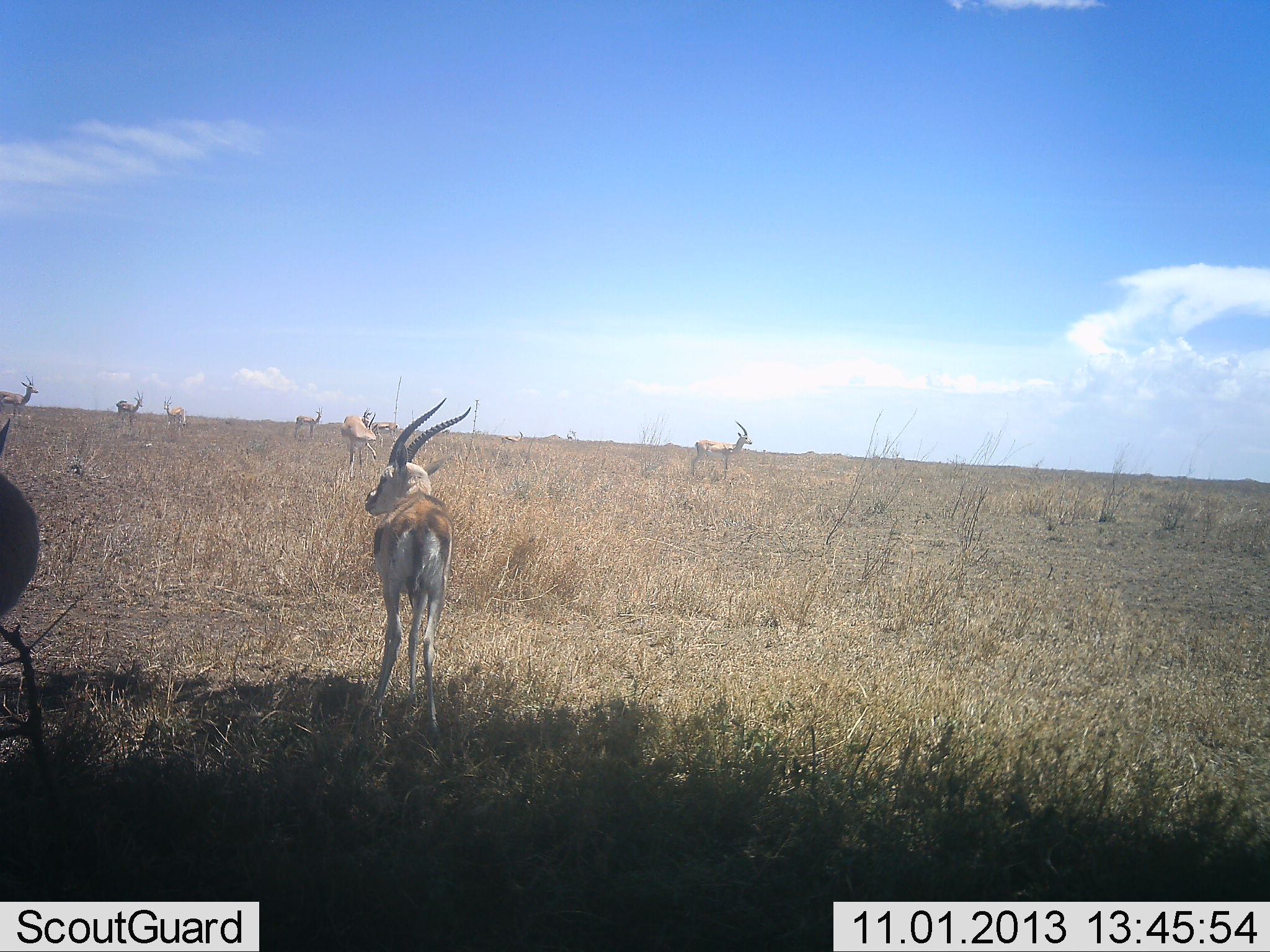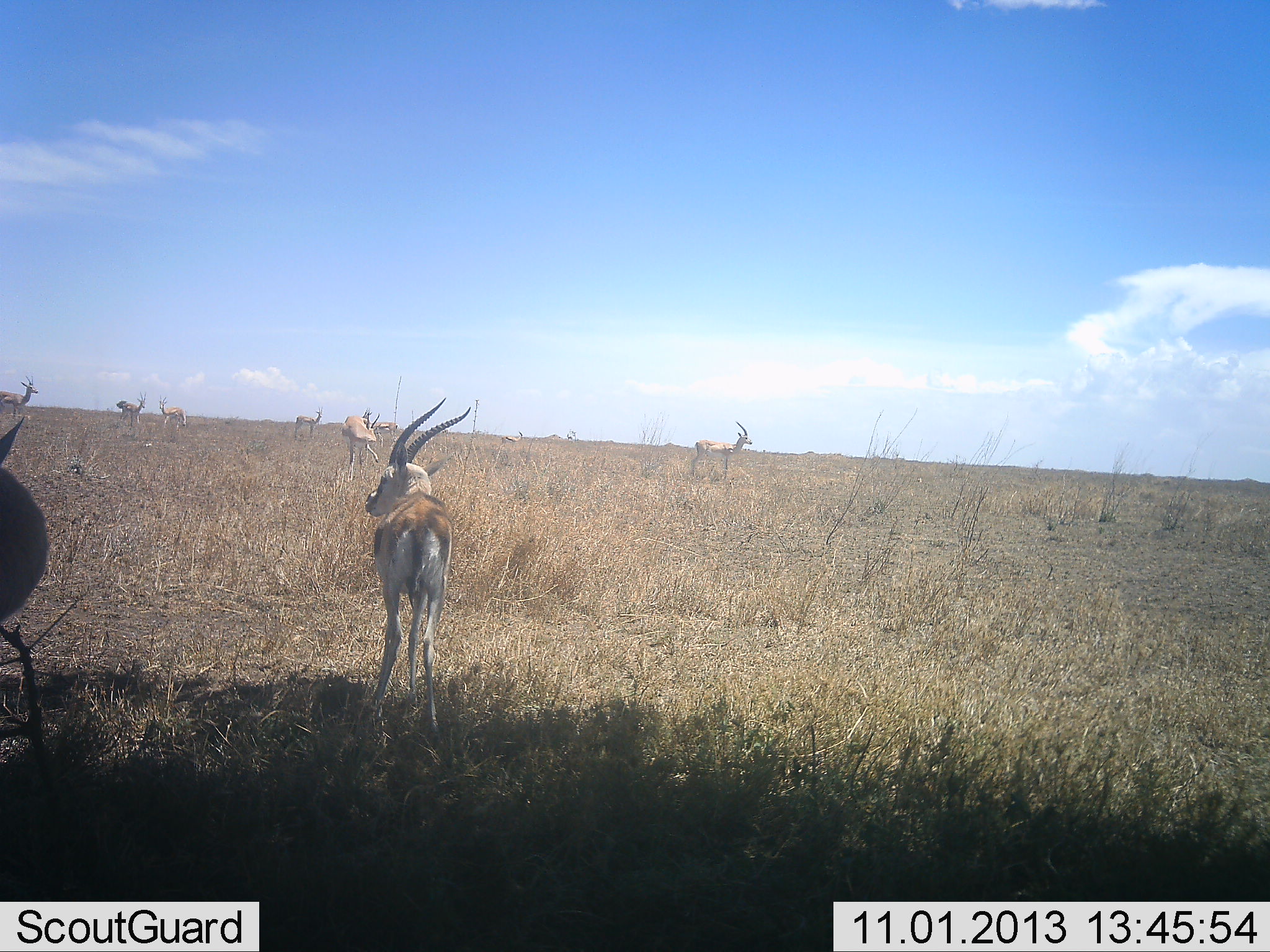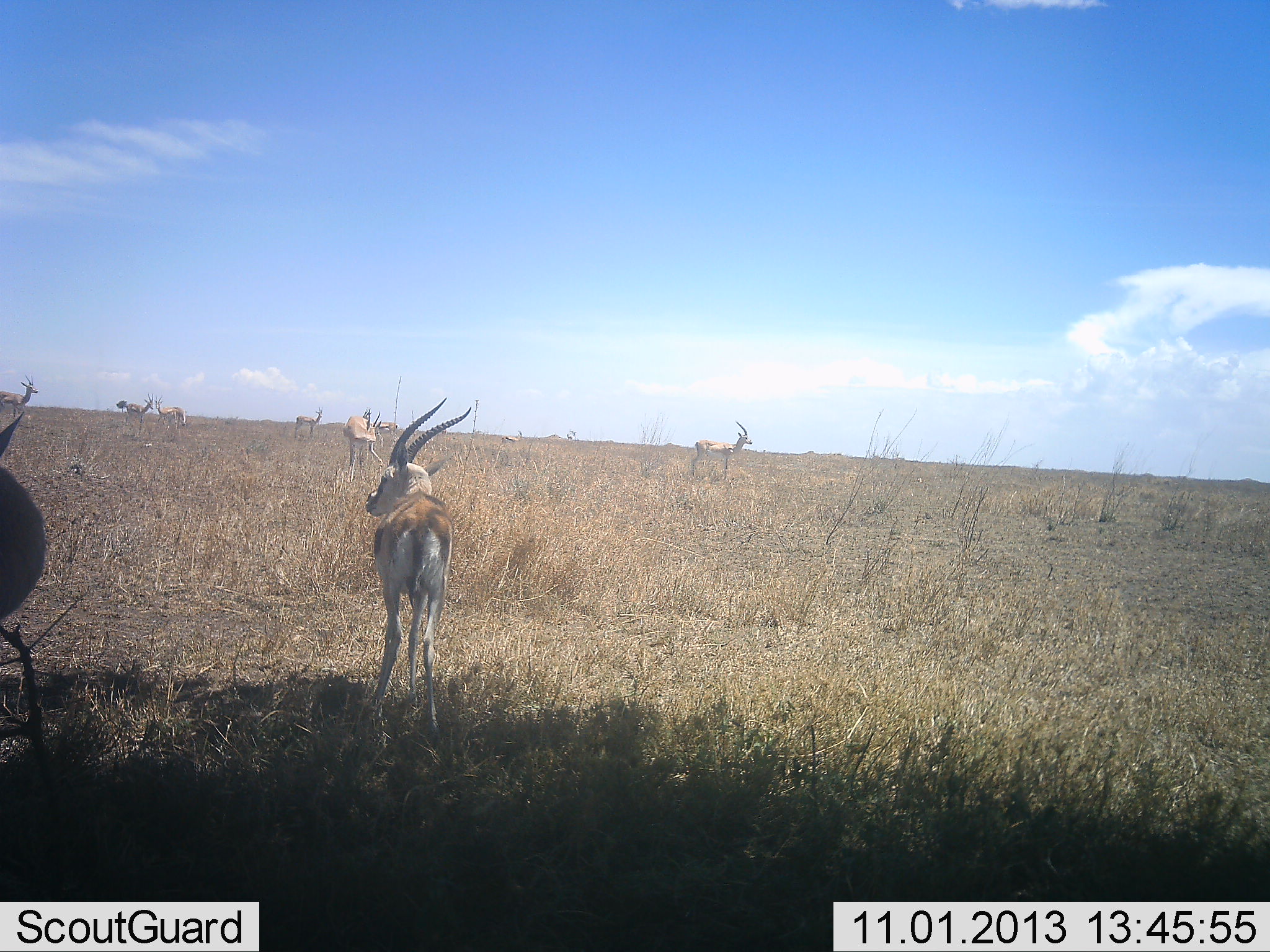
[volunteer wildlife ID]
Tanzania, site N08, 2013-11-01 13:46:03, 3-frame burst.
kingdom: Animalia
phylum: Chordata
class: Mammalia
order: Artiodactyla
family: Bovidae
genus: Eudorcas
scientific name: Eudorcas thomsonii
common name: thomson's gazelle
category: gazellethomsons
Gazellethomsons (thomson's gazelle) (Eudorcas thomsonii), count 8. Behavior (volunteer vote fractions): standing 90%, resting 10%, moving 20%, interacting 0%. Young present (vote fraction): 0%. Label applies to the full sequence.